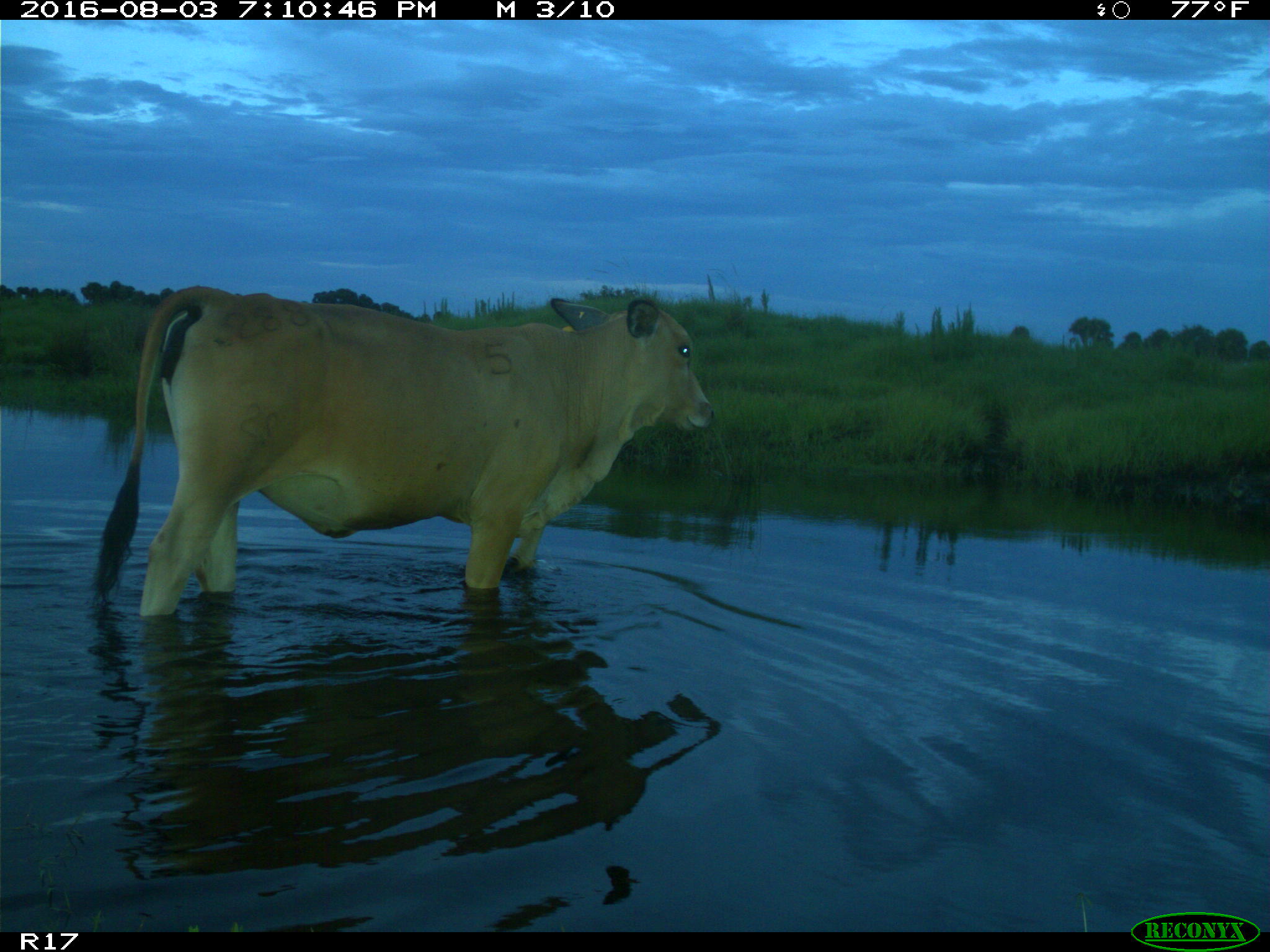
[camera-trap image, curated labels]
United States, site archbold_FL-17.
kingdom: Animalia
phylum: Chordata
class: Mammalia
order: Artiodactyla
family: Bovidae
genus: Bos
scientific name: Bos taurus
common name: domestic cow